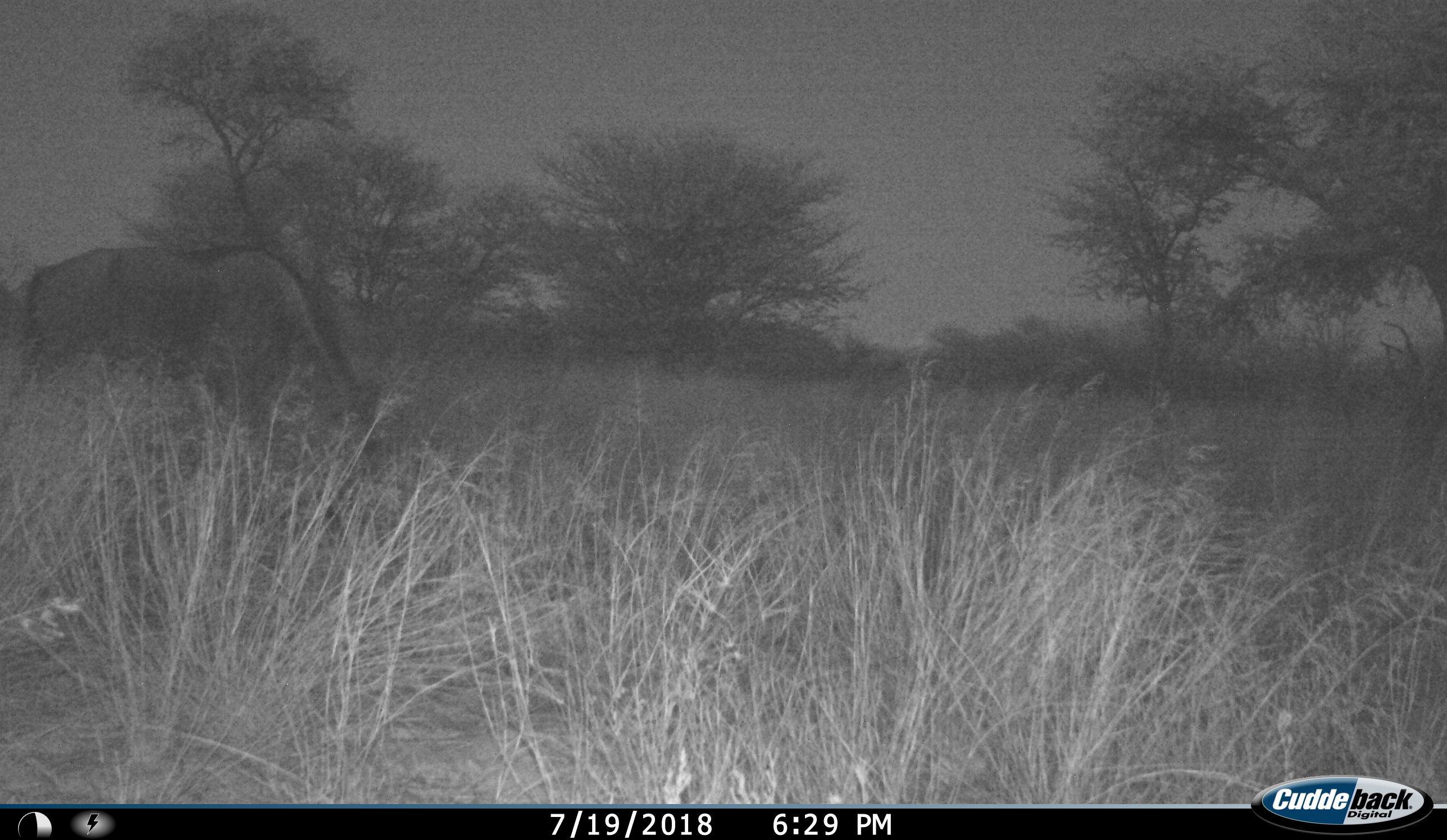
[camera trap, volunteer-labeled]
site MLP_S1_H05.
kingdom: Animalia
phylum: Chordata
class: Mammalia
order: Artiodactyla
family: Bovidae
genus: Connochaetes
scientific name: Connochaetes taurinus taurinus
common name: blue wildebeest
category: wildebeestblue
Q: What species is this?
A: Wildebeestblue (blue wildebeest) (Connochaetes taurinus taurinus).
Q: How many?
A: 1.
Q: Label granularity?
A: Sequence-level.